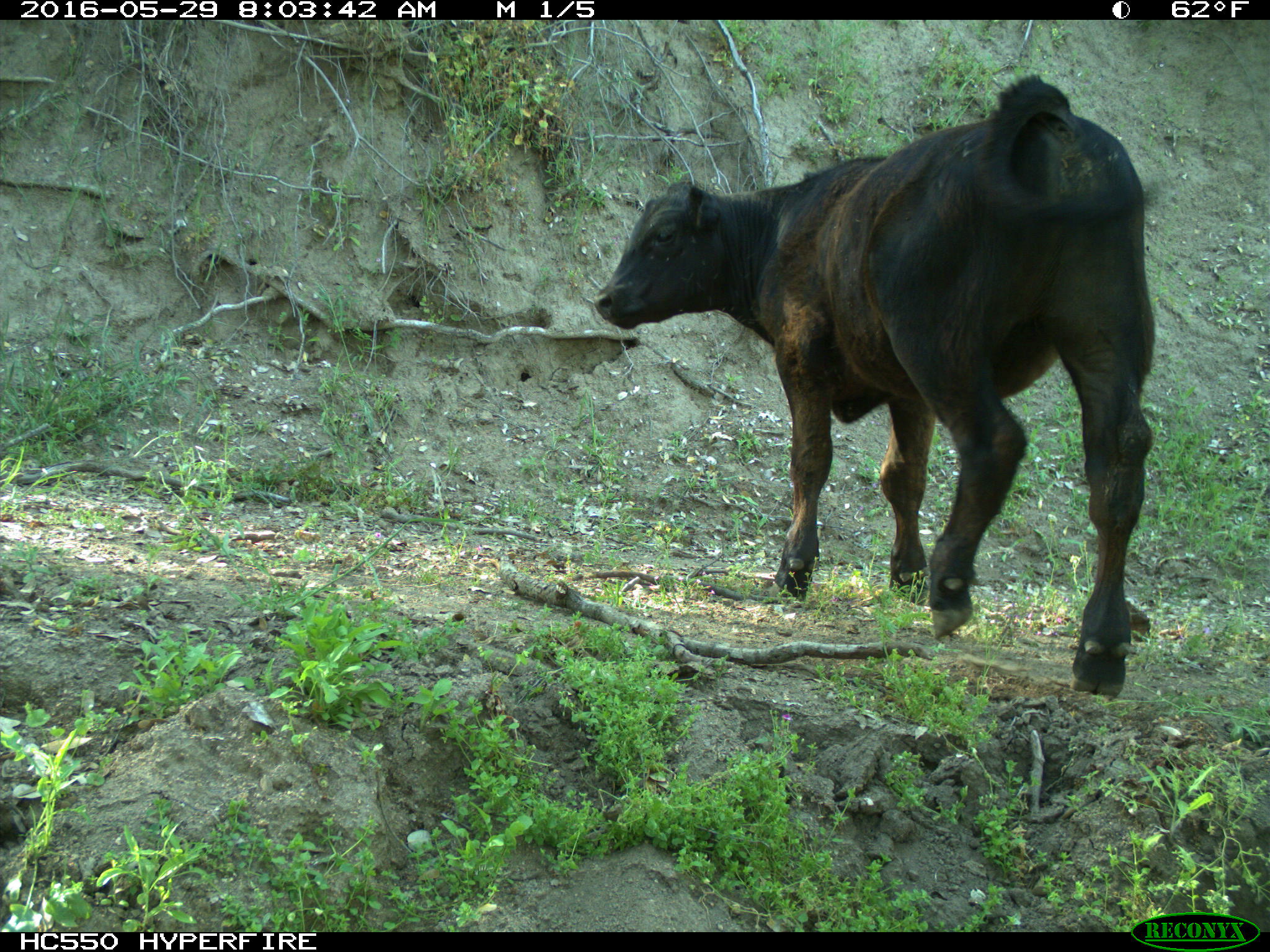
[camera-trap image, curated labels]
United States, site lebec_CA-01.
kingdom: Animalia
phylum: Chordata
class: Mammalia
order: Artiodactyla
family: Bovidae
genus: Bos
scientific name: Bos taurus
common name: domestic cow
Bos taurus (domestic cow).